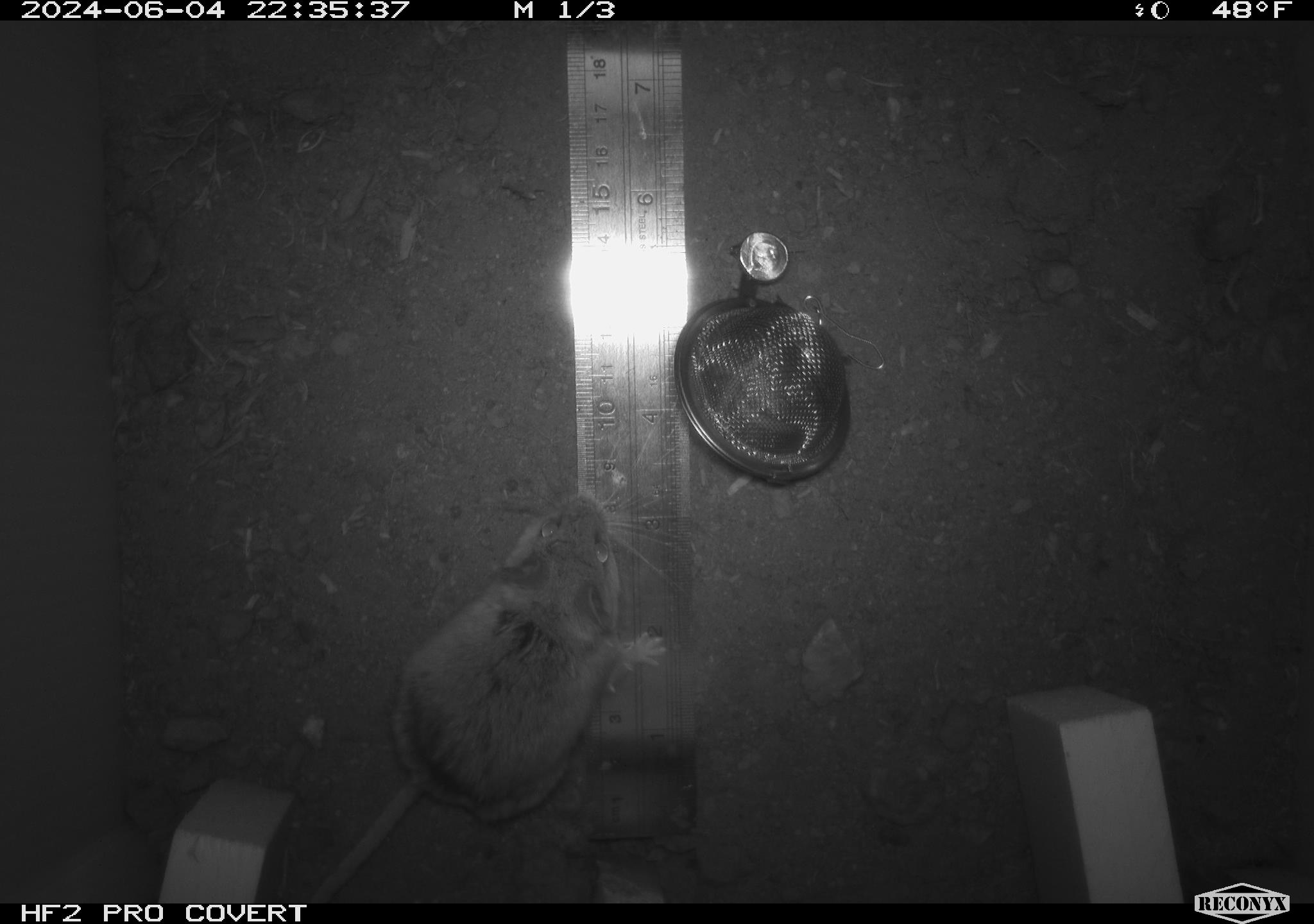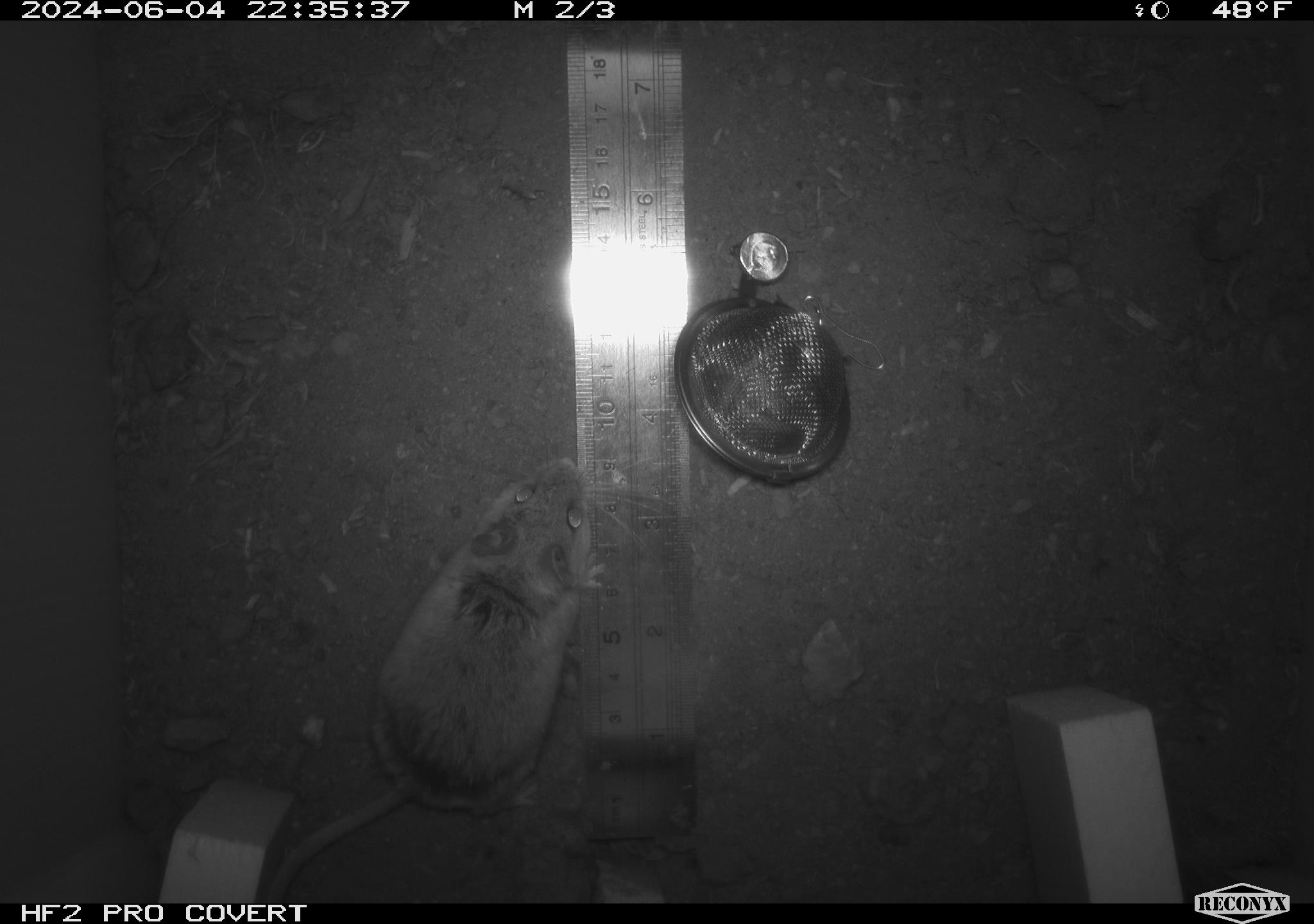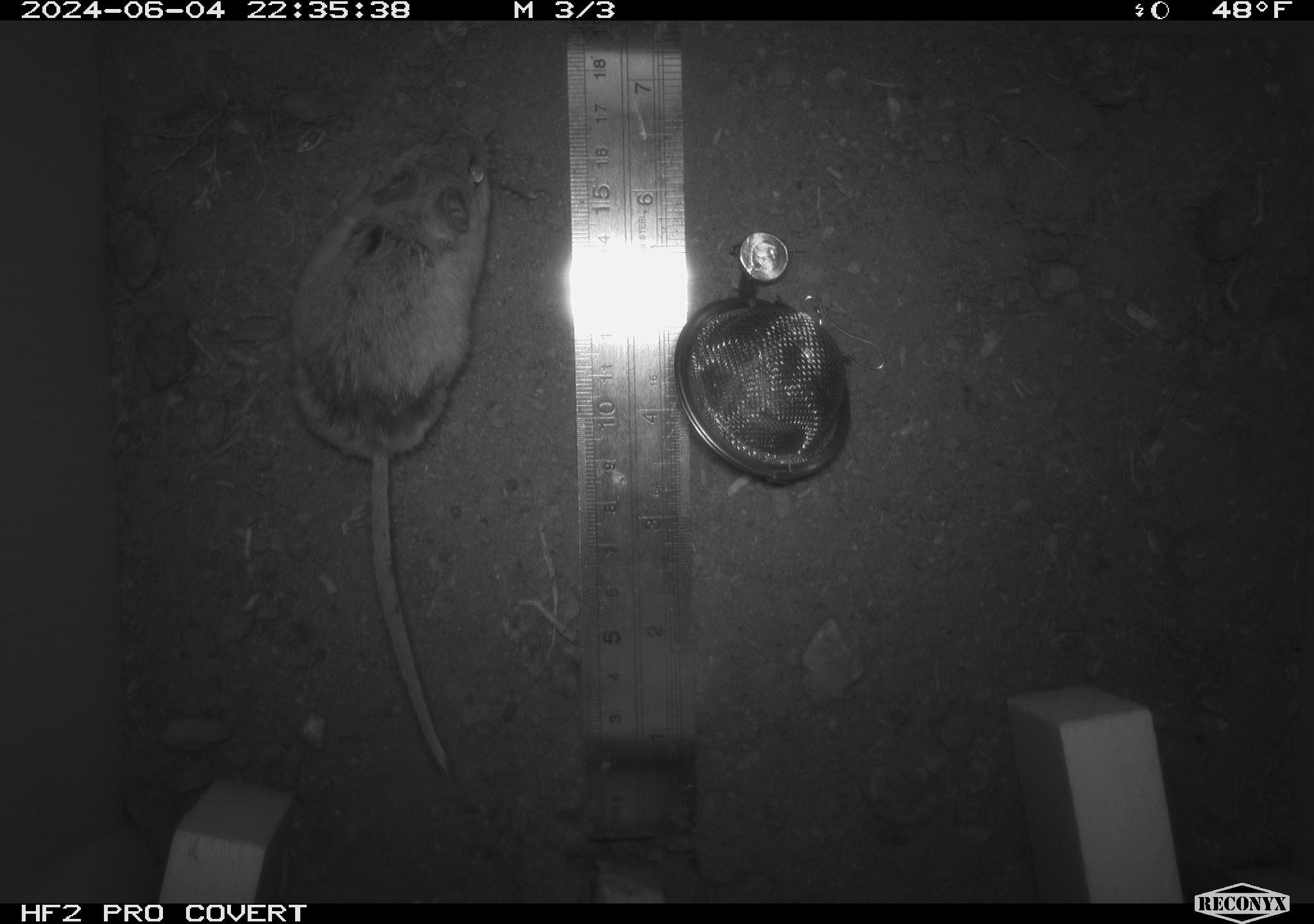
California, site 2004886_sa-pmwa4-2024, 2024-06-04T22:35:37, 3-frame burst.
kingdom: Animalia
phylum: Chordata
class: Mammalia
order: Rodentia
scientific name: Rodentia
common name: mouse species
Mouse species (Rodentia).